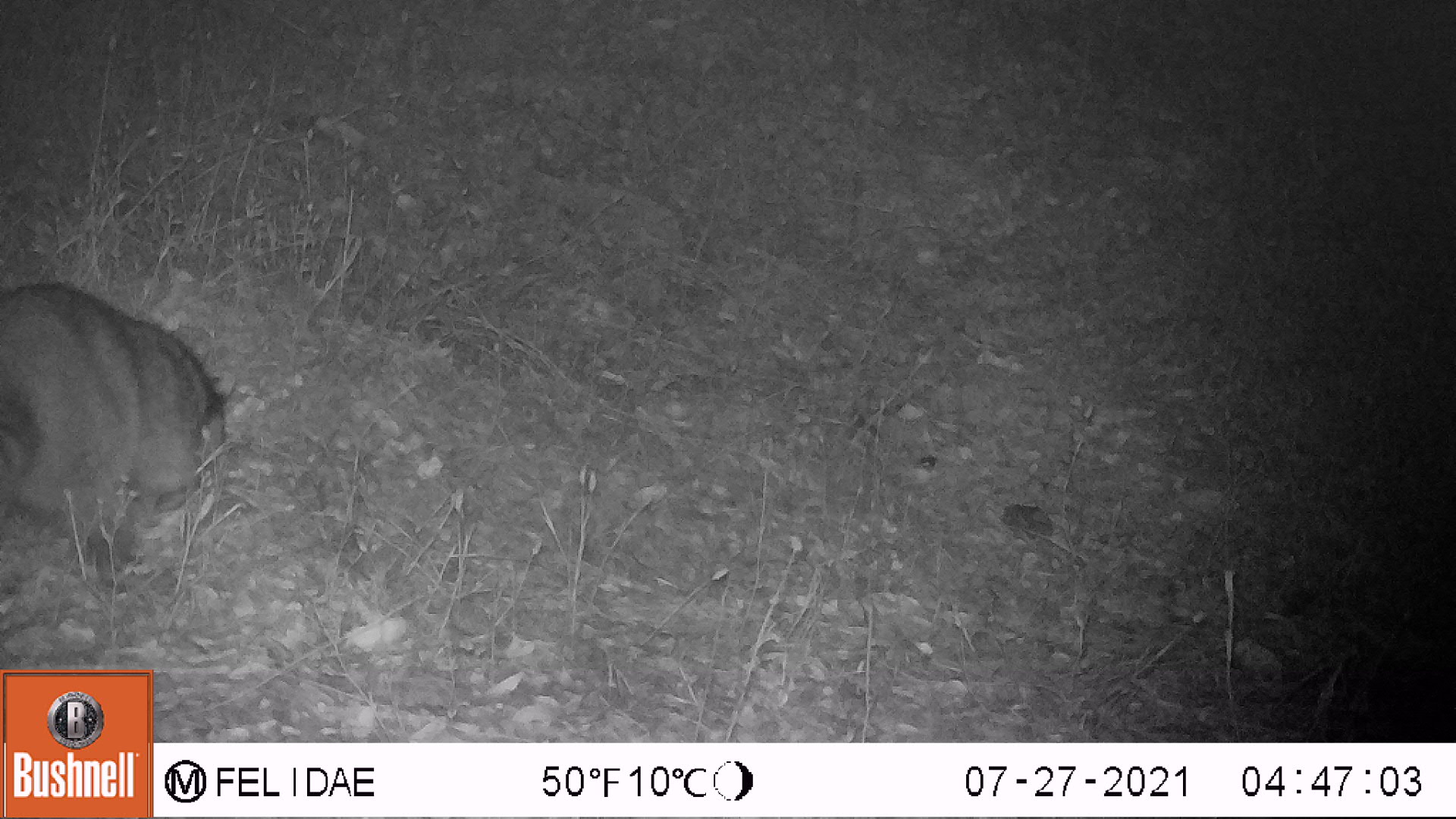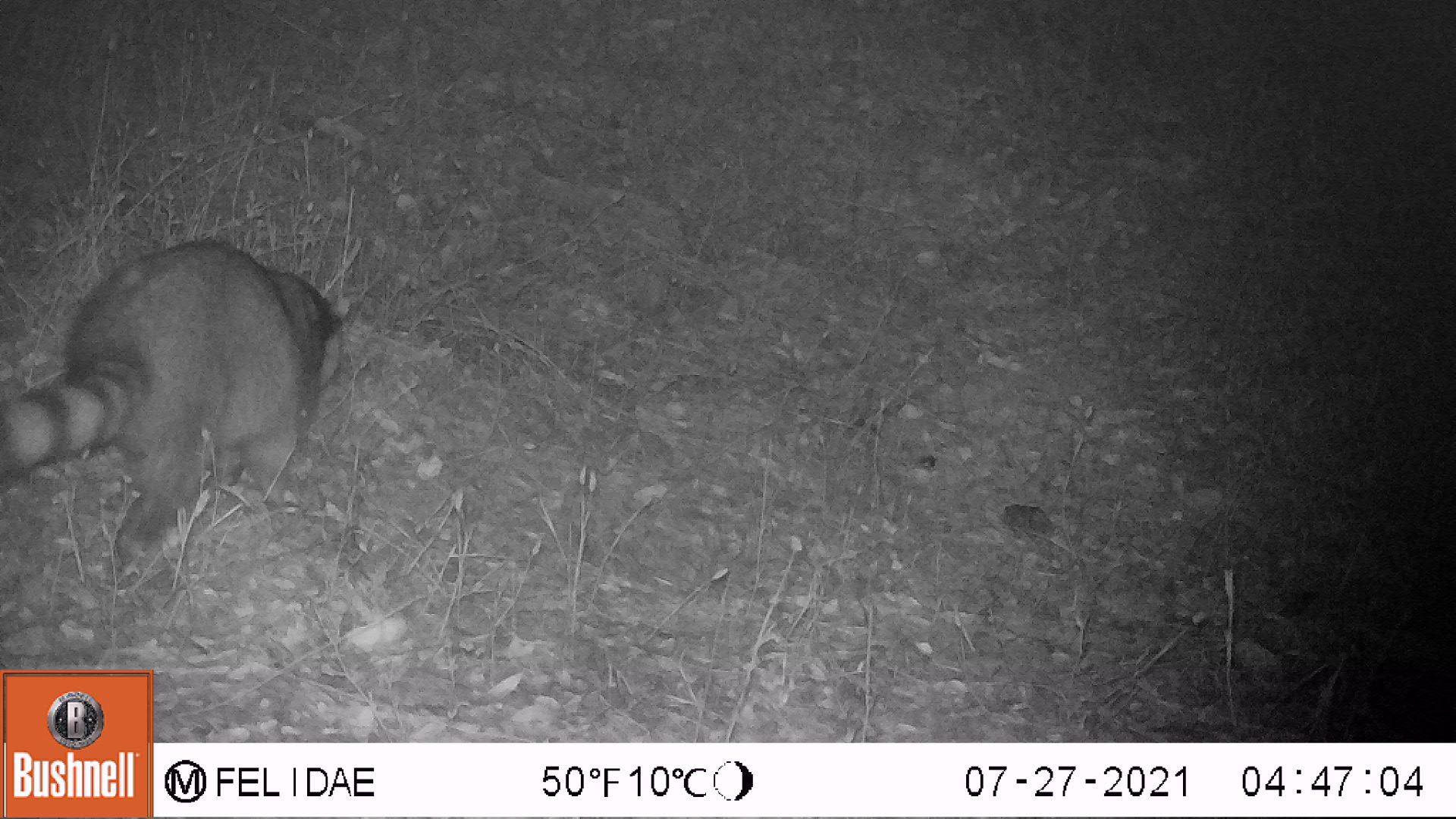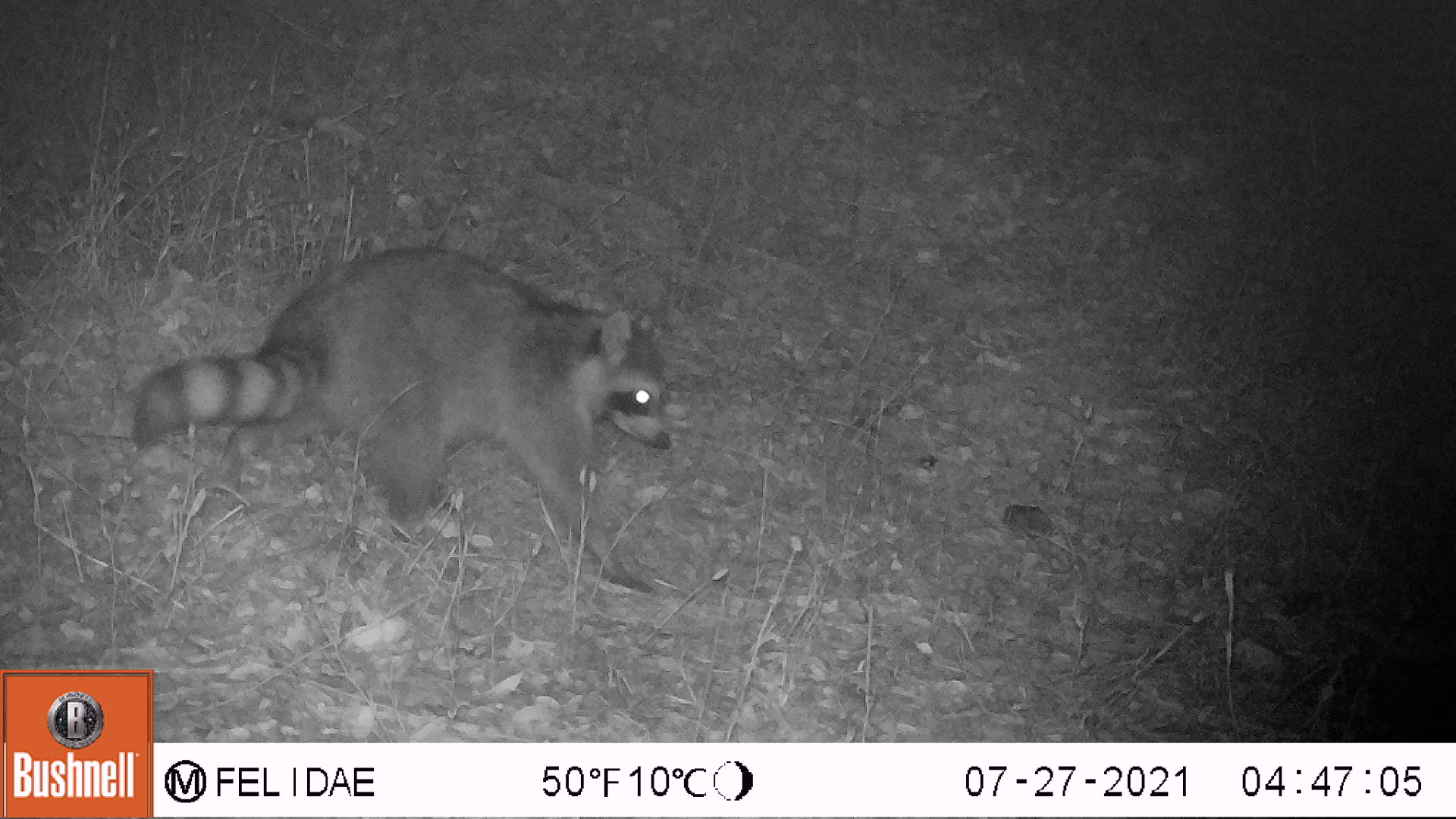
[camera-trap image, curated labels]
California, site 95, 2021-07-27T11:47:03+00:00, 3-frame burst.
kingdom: Animalia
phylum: Chordata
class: Mammalia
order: Carnivora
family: Procyonidae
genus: Procyon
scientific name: Procyon lotor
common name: raccoon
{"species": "raccoon (Procyon lotor)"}